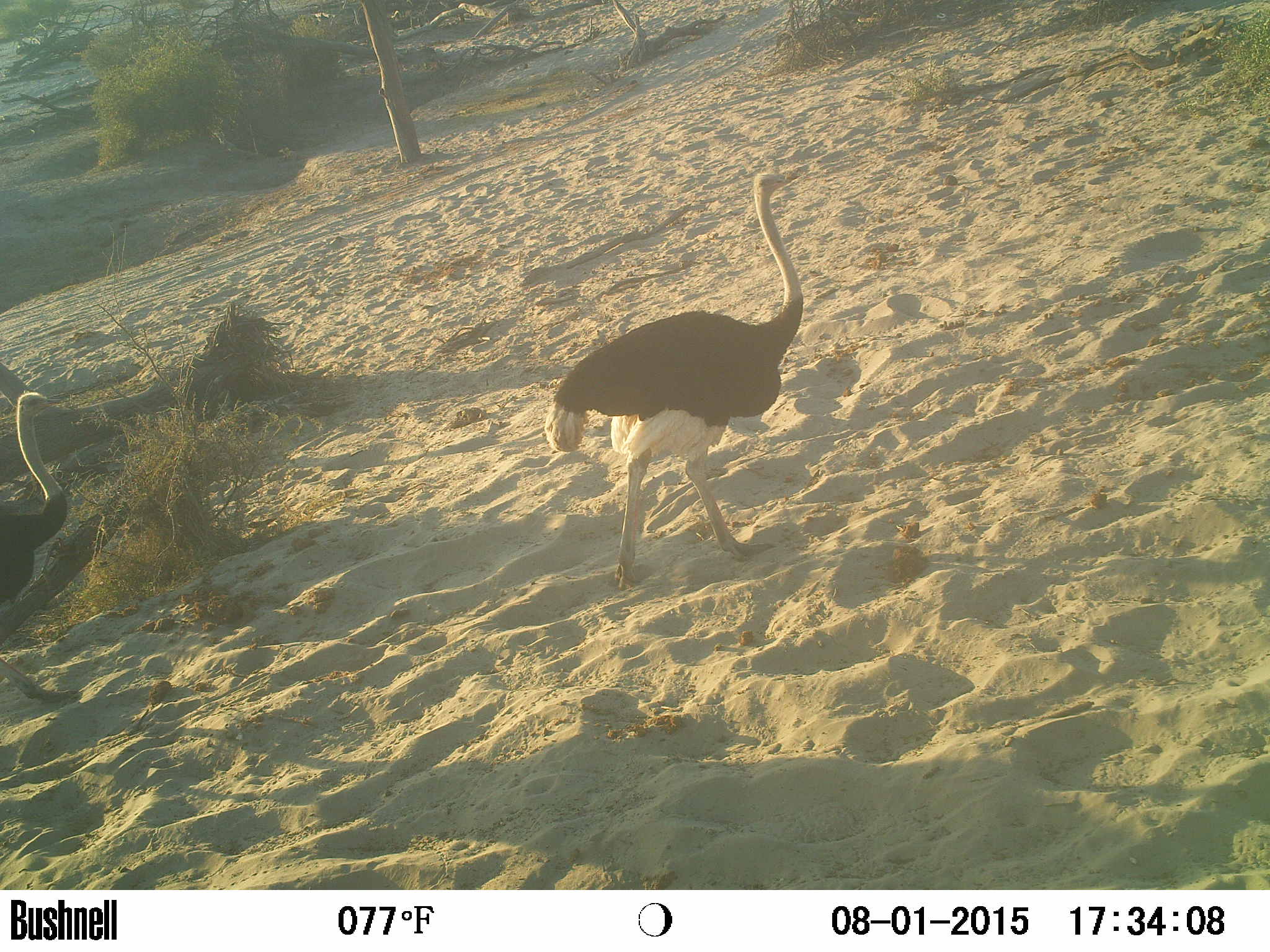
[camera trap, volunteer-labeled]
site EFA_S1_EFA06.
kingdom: Animalia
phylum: Chordata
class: Aves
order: Struthioniformes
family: Struthionidae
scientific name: Struthionidae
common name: ostrich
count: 2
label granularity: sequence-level